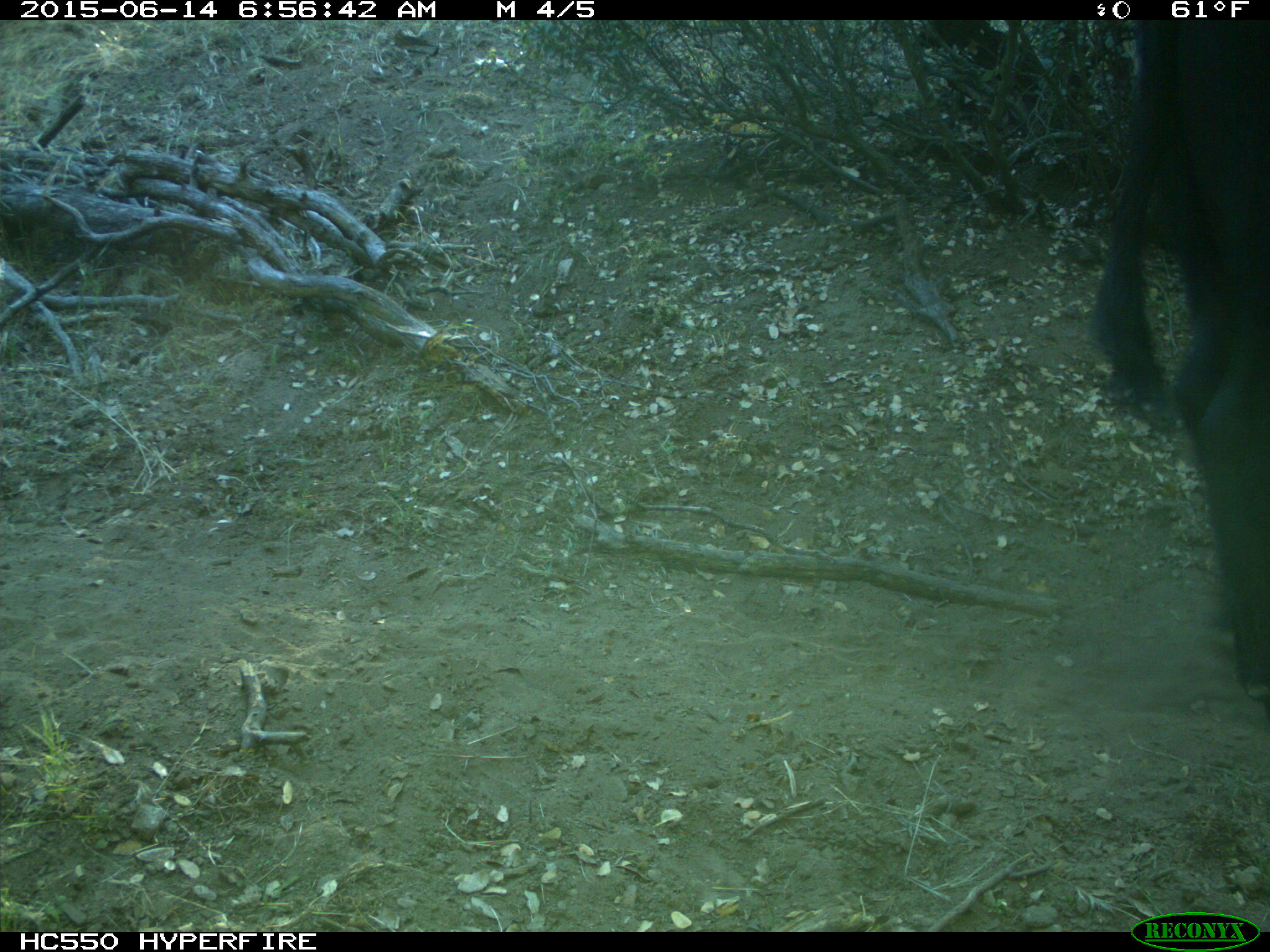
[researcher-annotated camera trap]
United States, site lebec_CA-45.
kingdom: Animalia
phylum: Chordata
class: Mammalia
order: Artiodactyla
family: Bovidae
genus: Bos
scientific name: Bos taurus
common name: domestic cow